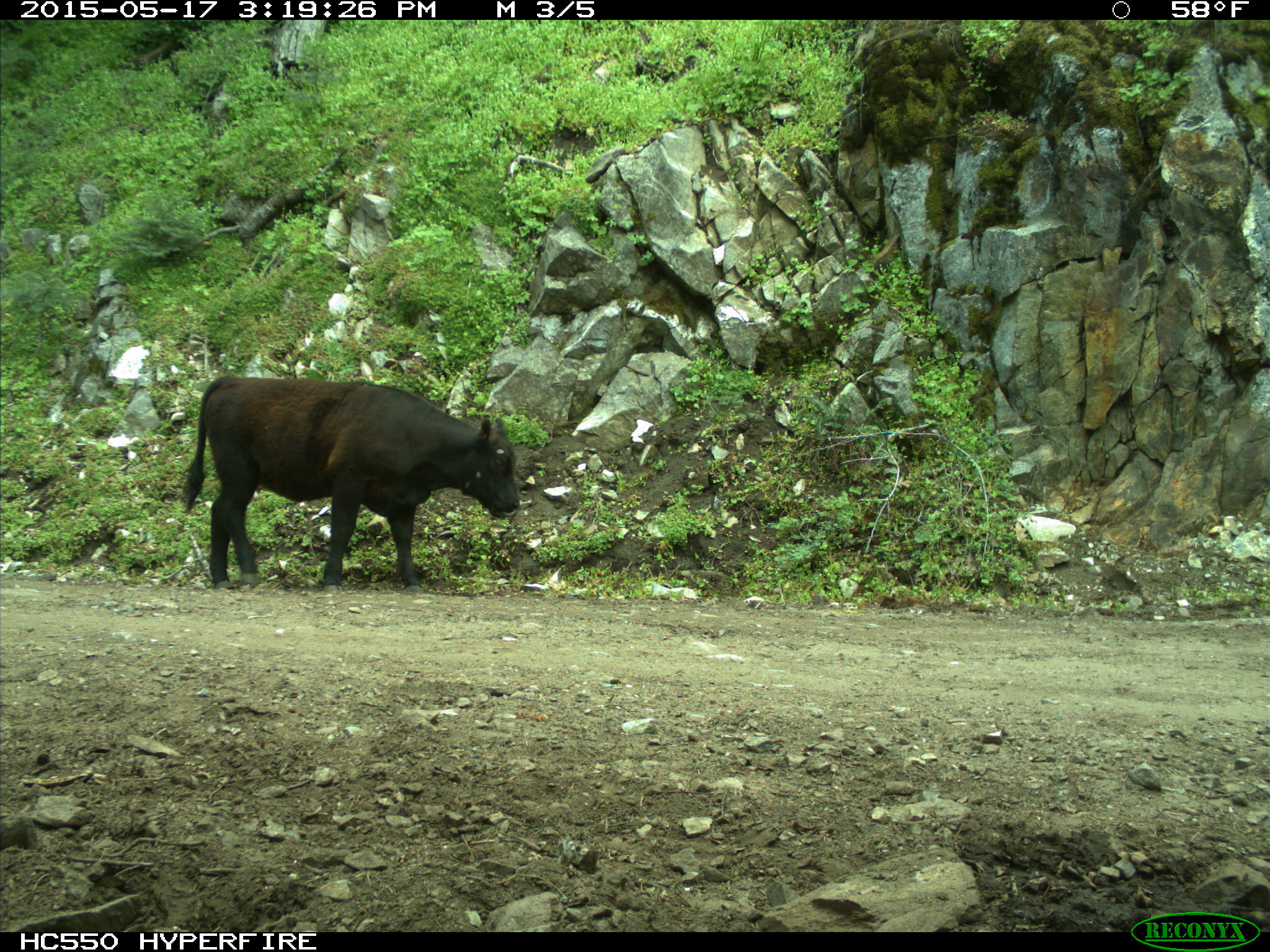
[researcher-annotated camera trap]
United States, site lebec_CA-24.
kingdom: Animalia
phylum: Chordata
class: Mammalia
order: Artiodactyla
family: Bovidae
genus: Bos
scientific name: Bos taurus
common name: domestic cow